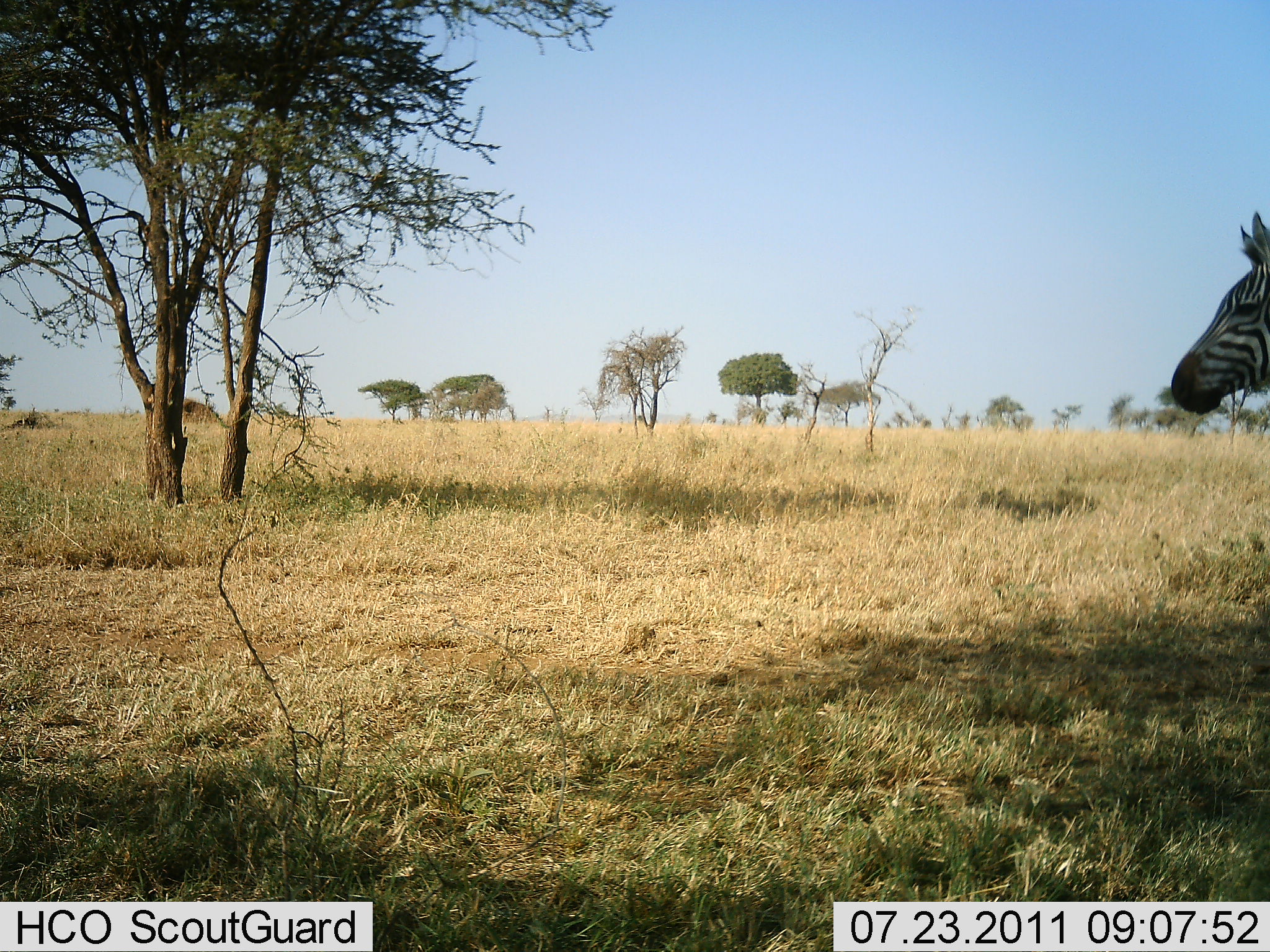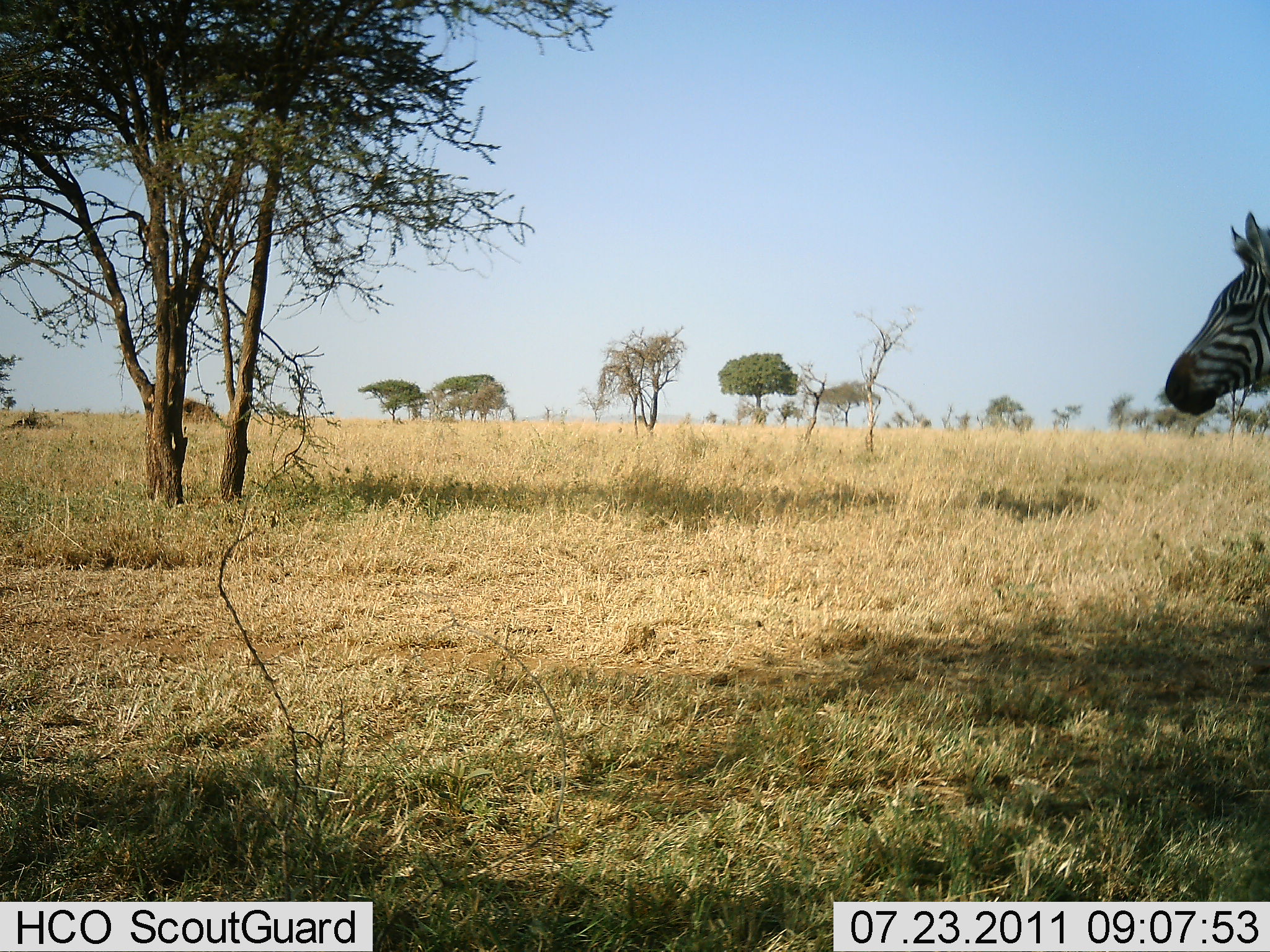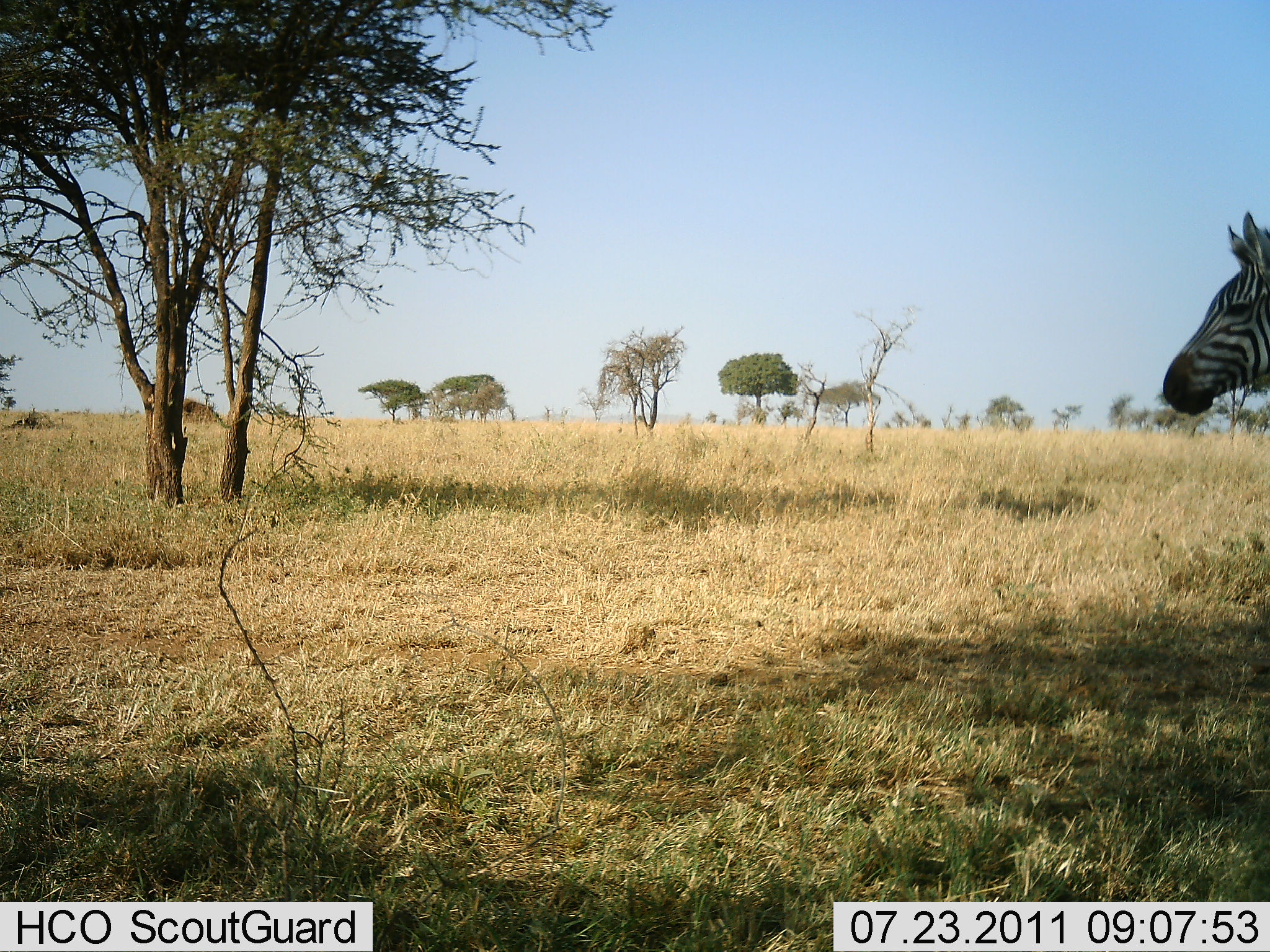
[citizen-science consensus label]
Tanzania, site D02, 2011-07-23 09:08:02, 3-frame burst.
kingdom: Animalia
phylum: Chordata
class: Mammalia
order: Perissodactyla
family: Equidae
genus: Equus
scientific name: Equus quagga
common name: plains zebra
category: zebra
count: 1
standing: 90%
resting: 0%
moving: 10%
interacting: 0%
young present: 0%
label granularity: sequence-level